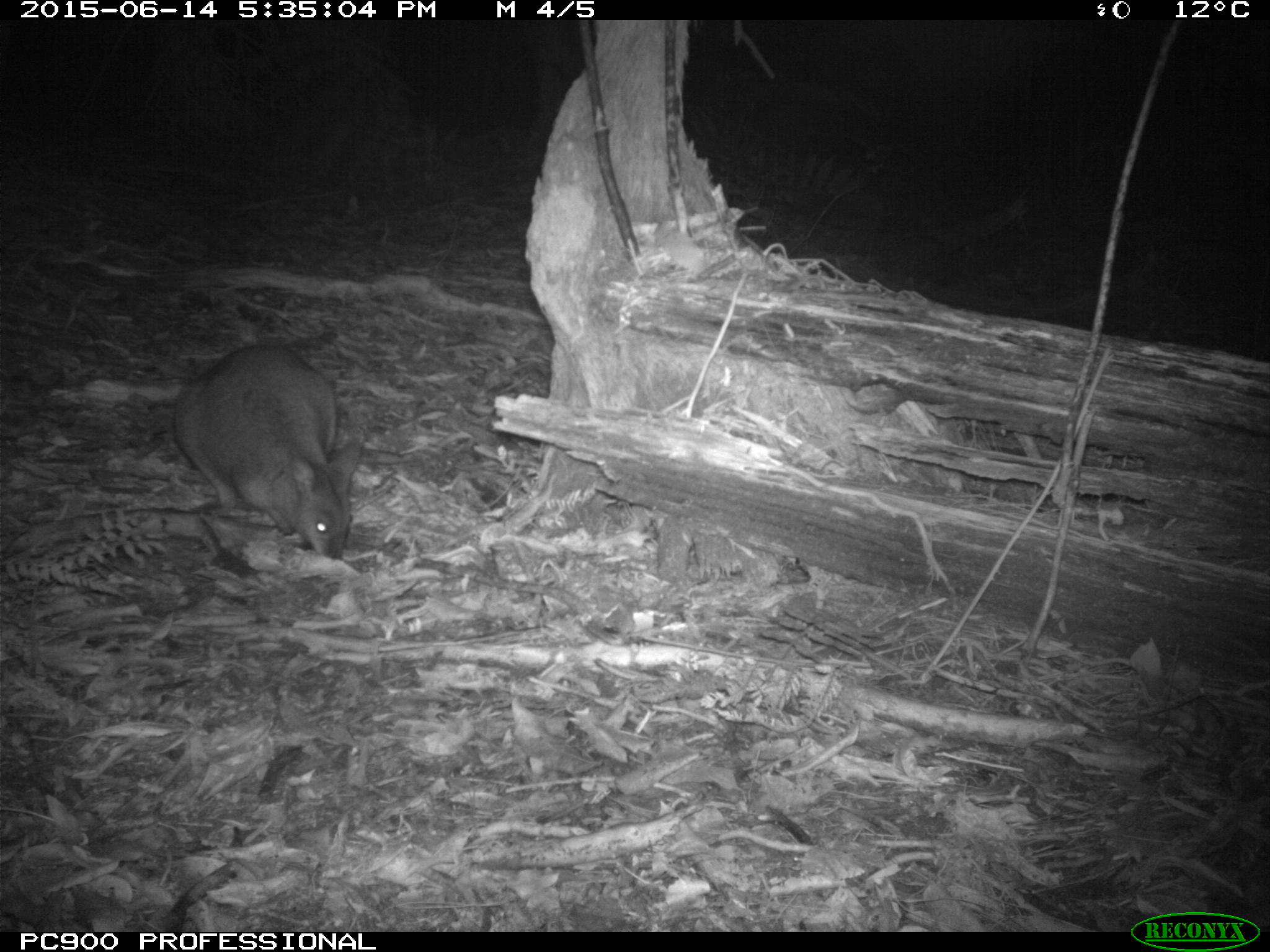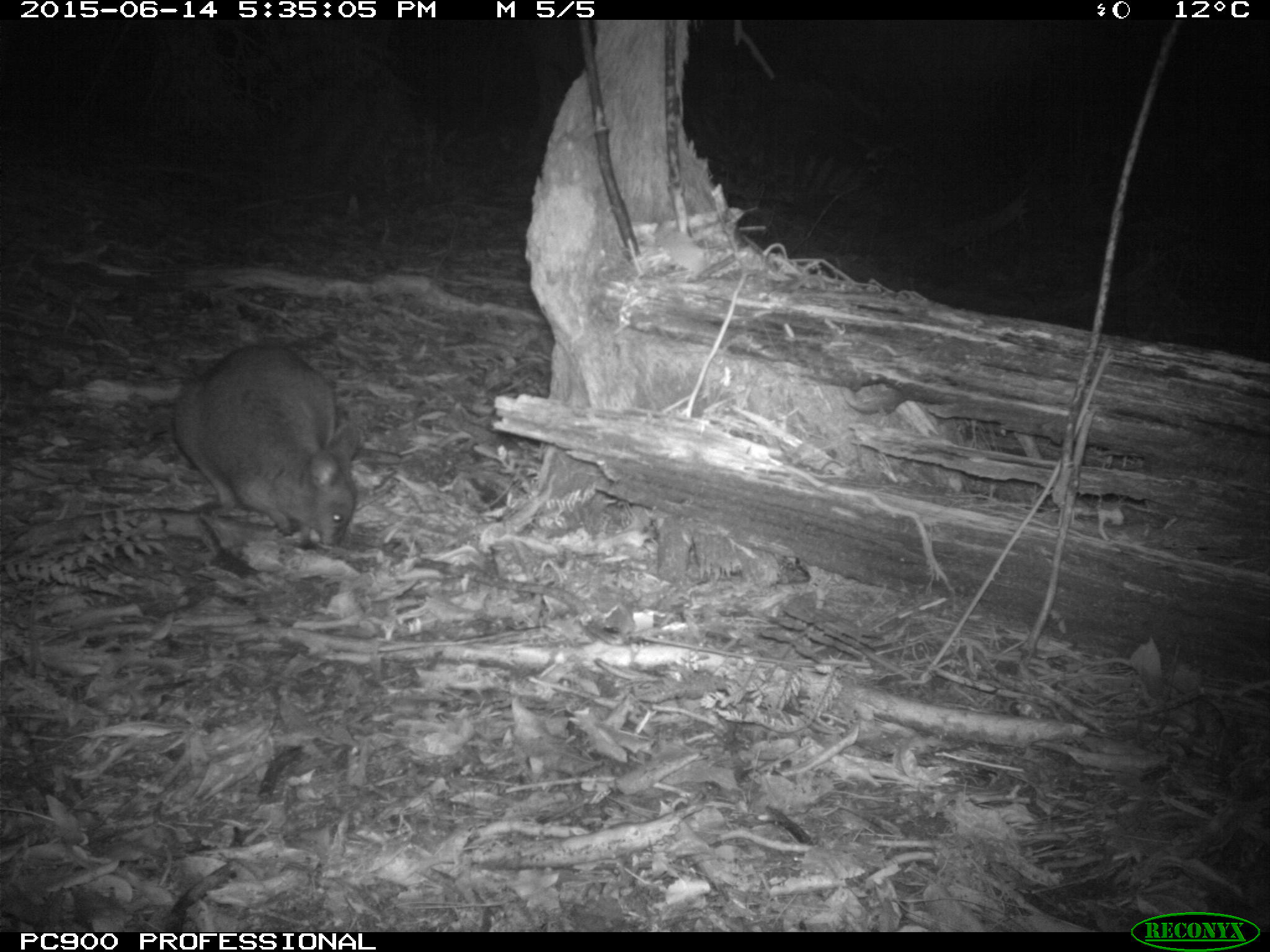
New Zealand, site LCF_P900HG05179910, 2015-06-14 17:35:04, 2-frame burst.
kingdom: Animalia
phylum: Chordata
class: Mammalia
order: Diprotodontia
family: Macropodidae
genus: Notamacropus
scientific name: Notamacropus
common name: wallaby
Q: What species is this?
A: Wallaby (Notamacropus).